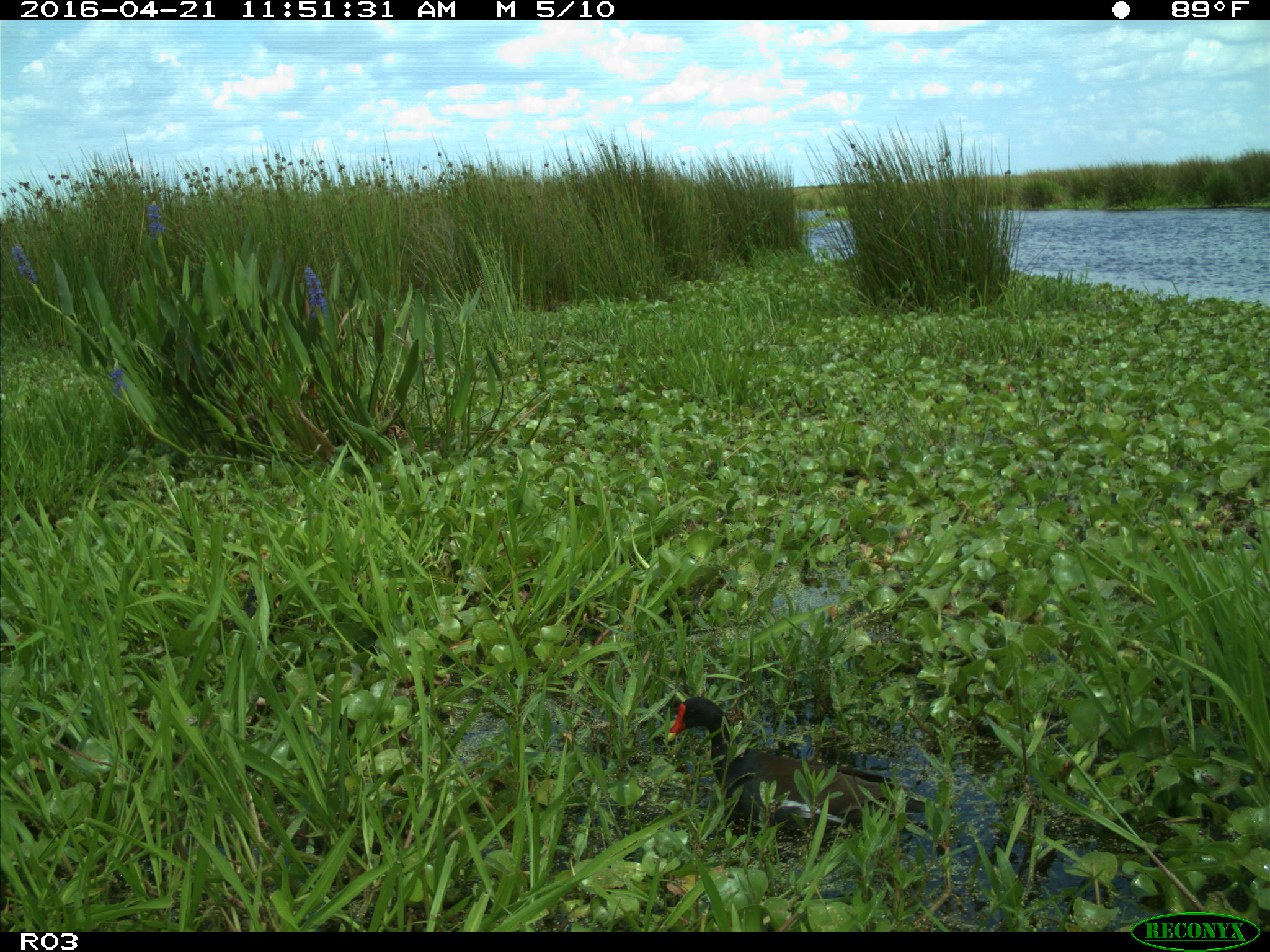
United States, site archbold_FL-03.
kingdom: Animalia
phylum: Chordata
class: Aves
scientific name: Aves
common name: birds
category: unidentified bird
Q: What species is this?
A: Unidentified bird (birds) (Aves).